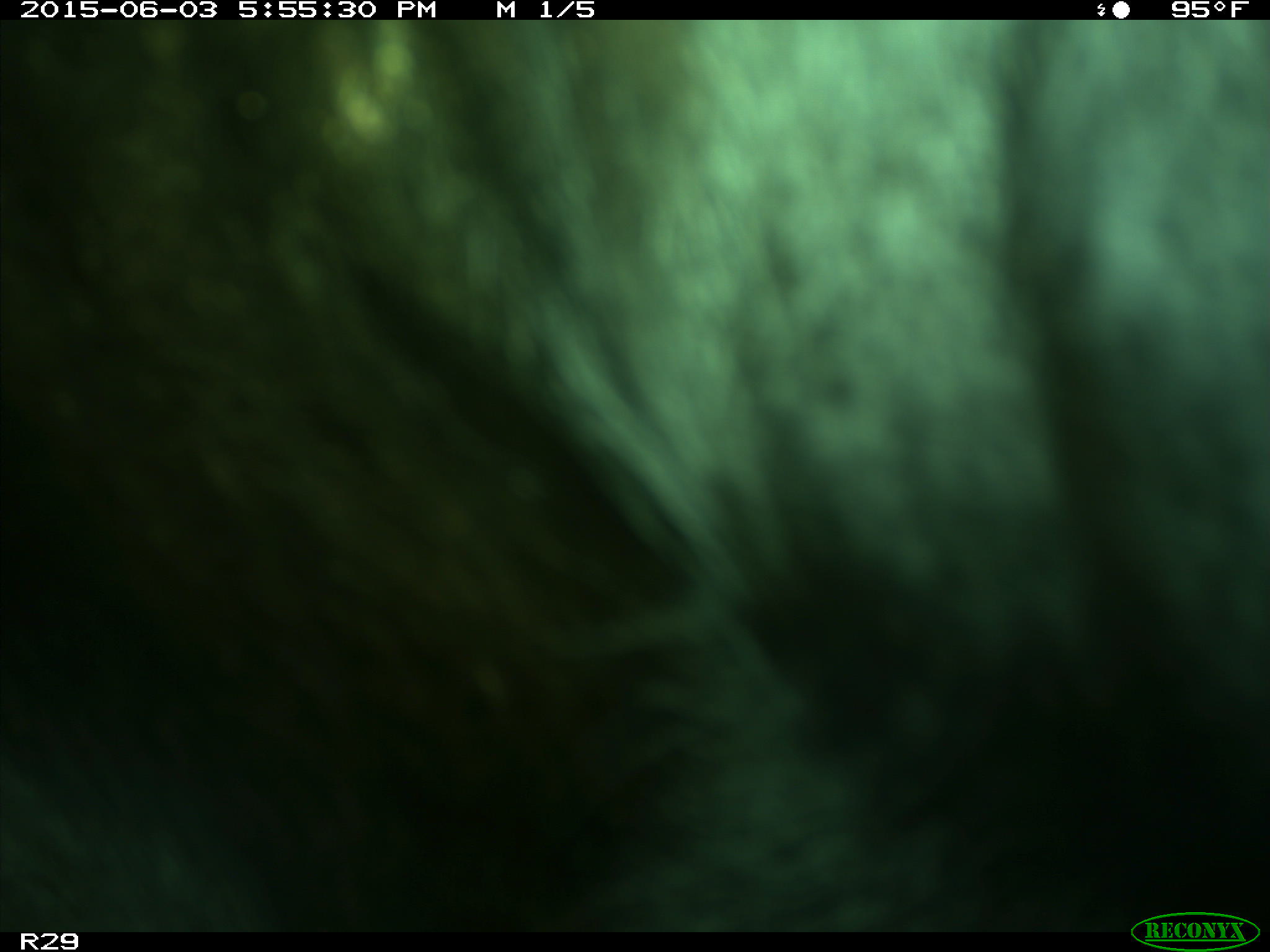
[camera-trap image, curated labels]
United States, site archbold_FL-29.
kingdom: Animalia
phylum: Chordata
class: Mammalia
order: Artiodactyla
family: Bovidae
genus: Bos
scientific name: Bos taurus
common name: domestic cow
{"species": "Bos taurus (domestic cow)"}